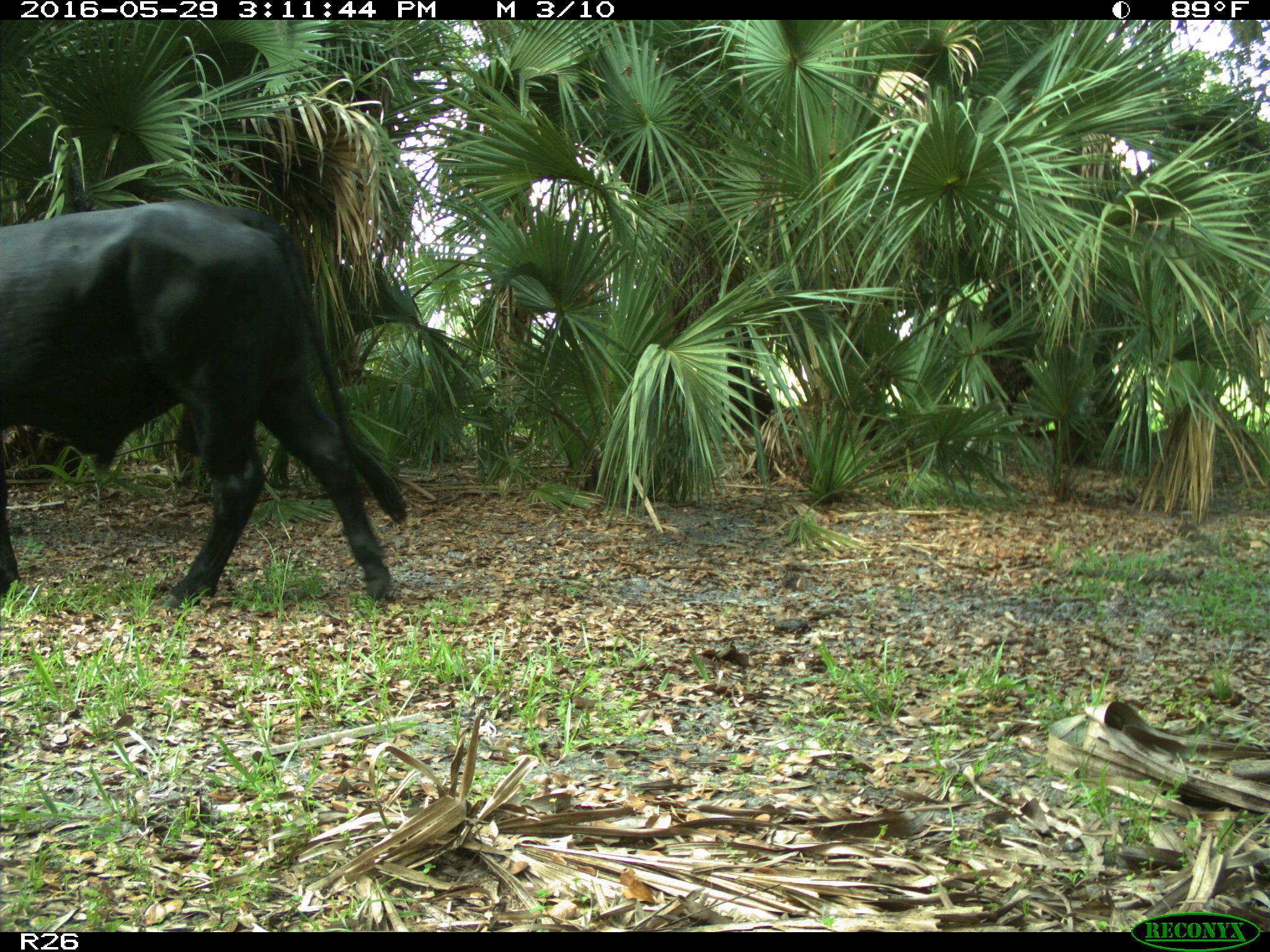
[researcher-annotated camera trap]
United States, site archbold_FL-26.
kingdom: Animalia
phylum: Chordata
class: Mammalia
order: Artiodactyla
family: Bovidae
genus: Bos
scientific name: Bos taurus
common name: domestic cow